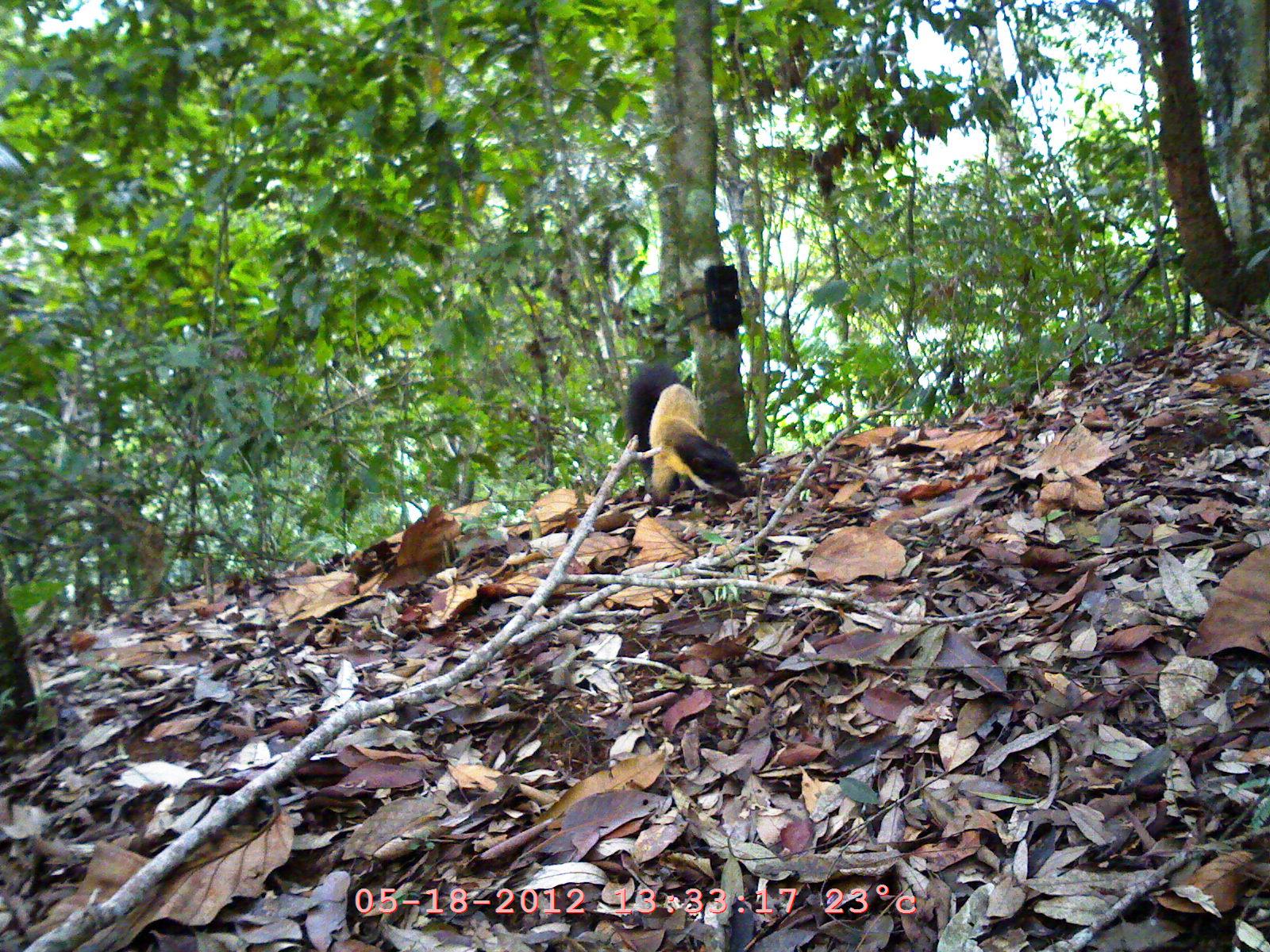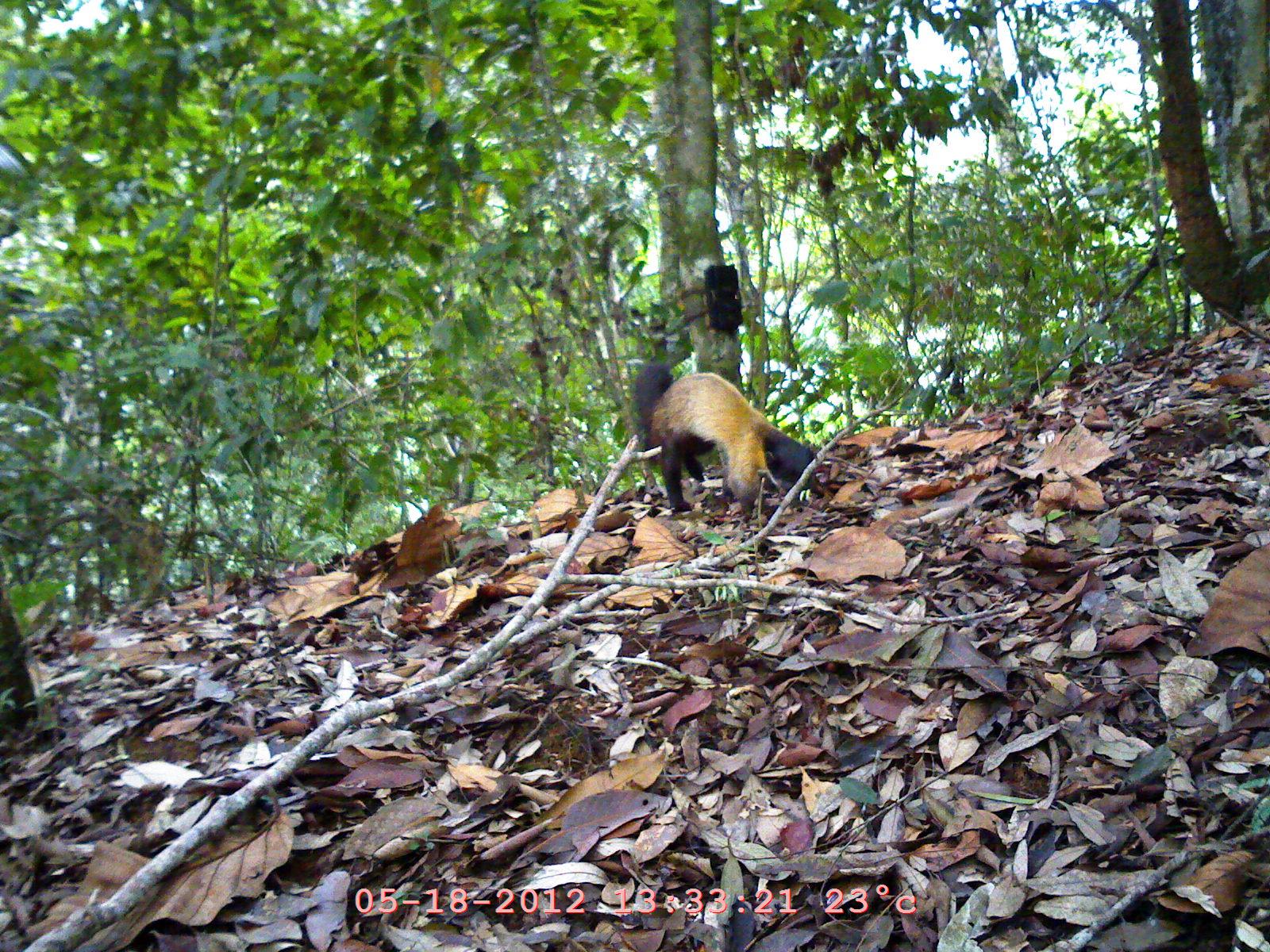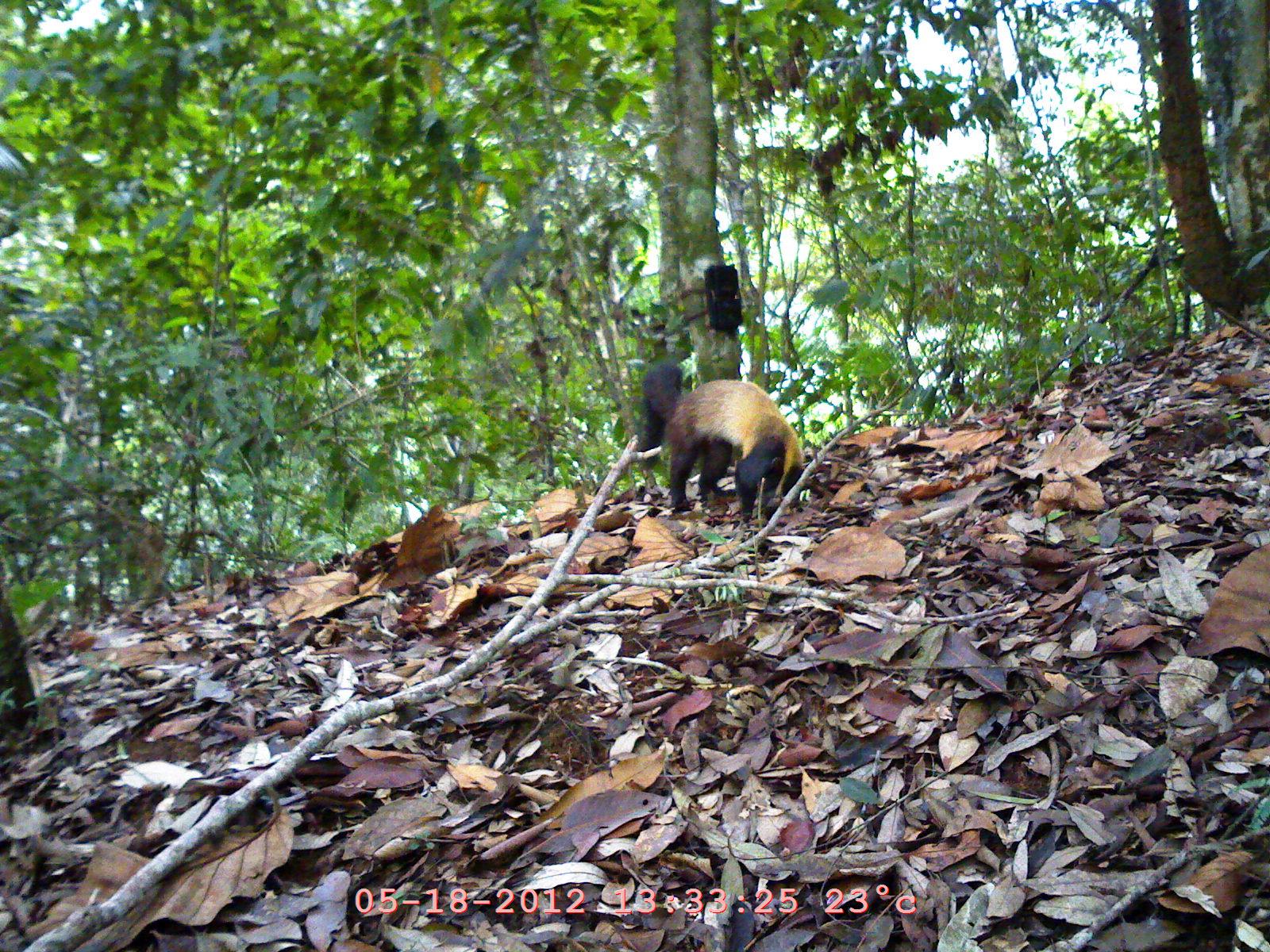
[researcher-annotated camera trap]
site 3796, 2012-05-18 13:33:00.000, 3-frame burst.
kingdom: Animalia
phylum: Chordata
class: Mammalia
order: Carnivora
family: Mustelidae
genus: Martes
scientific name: Martes flavigula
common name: yellow-throated marten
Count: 1.